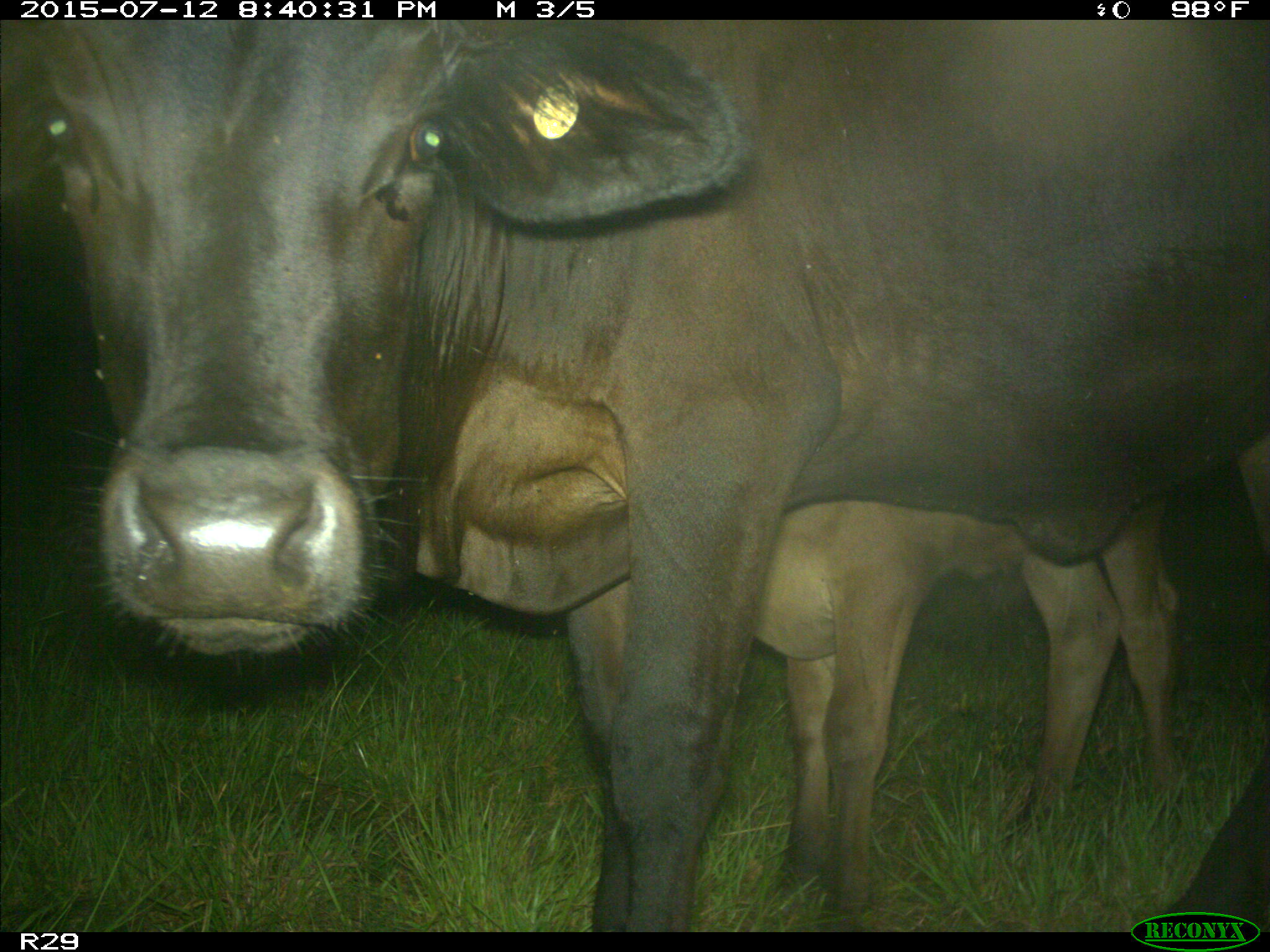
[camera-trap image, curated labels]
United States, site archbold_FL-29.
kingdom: Animalia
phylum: Chordata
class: Mammalia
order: Artiodactyla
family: Bovidae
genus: Bos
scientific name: Bos taurus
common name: domestic cow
Bos taurus (domestic cow).